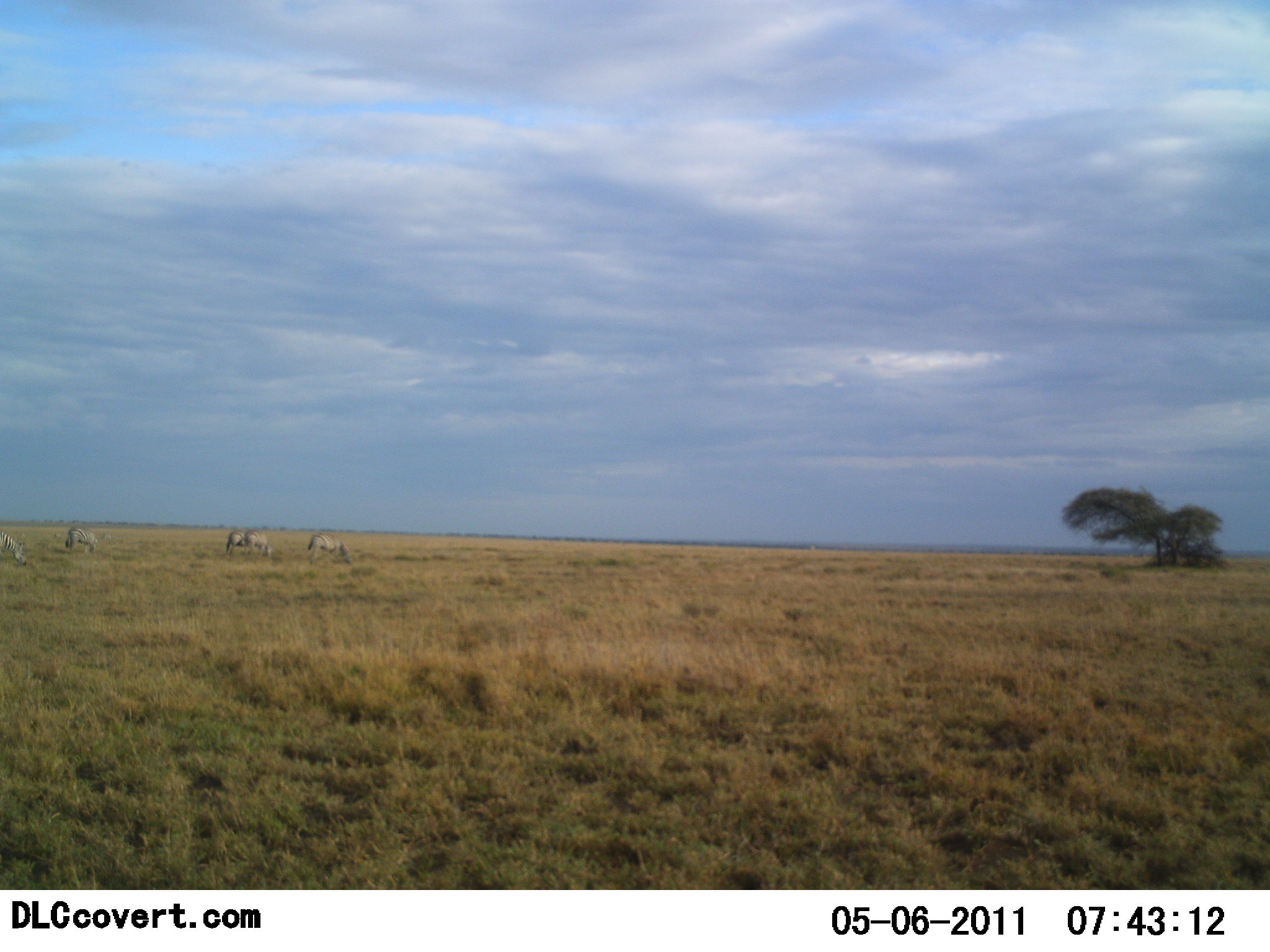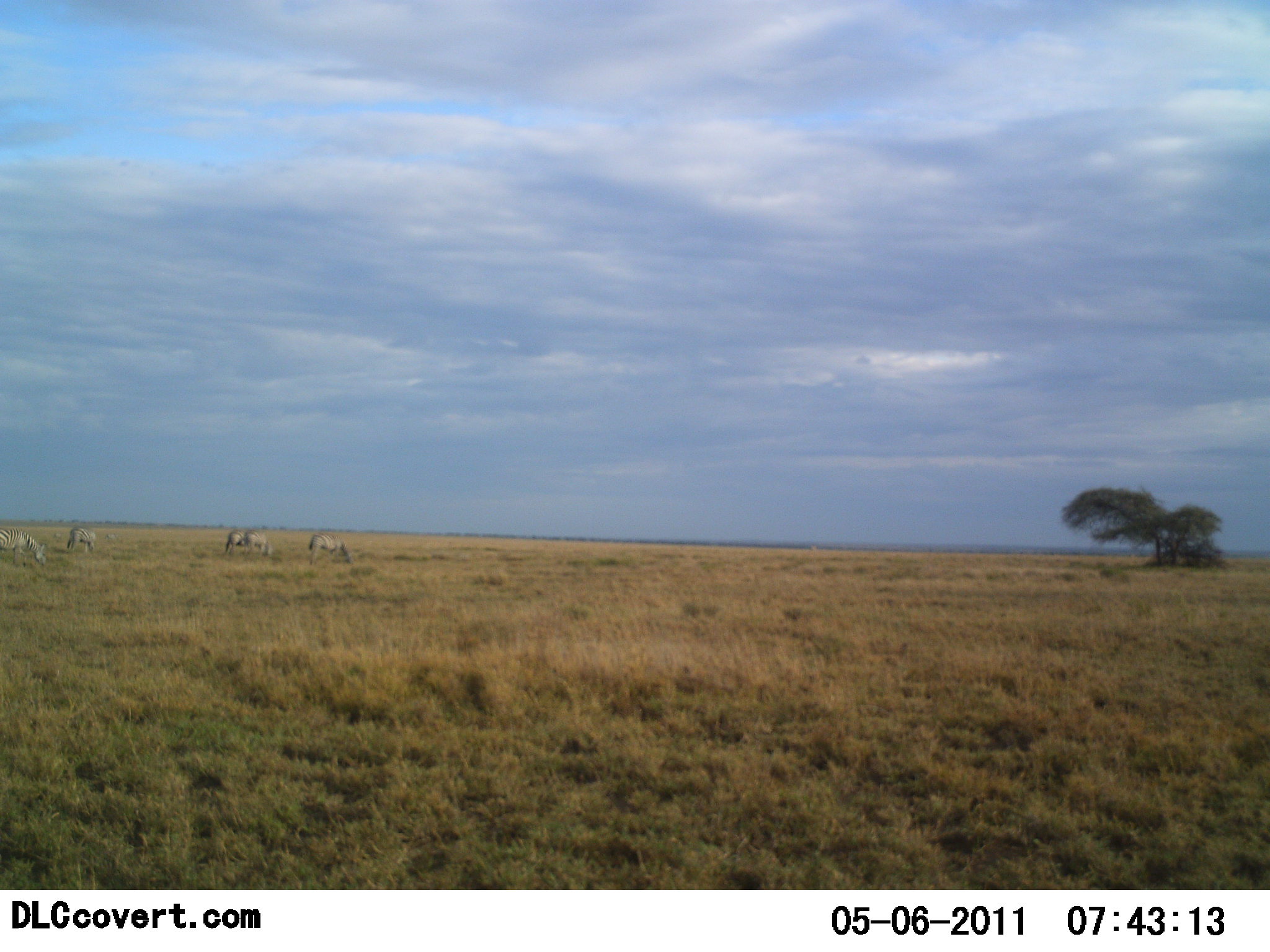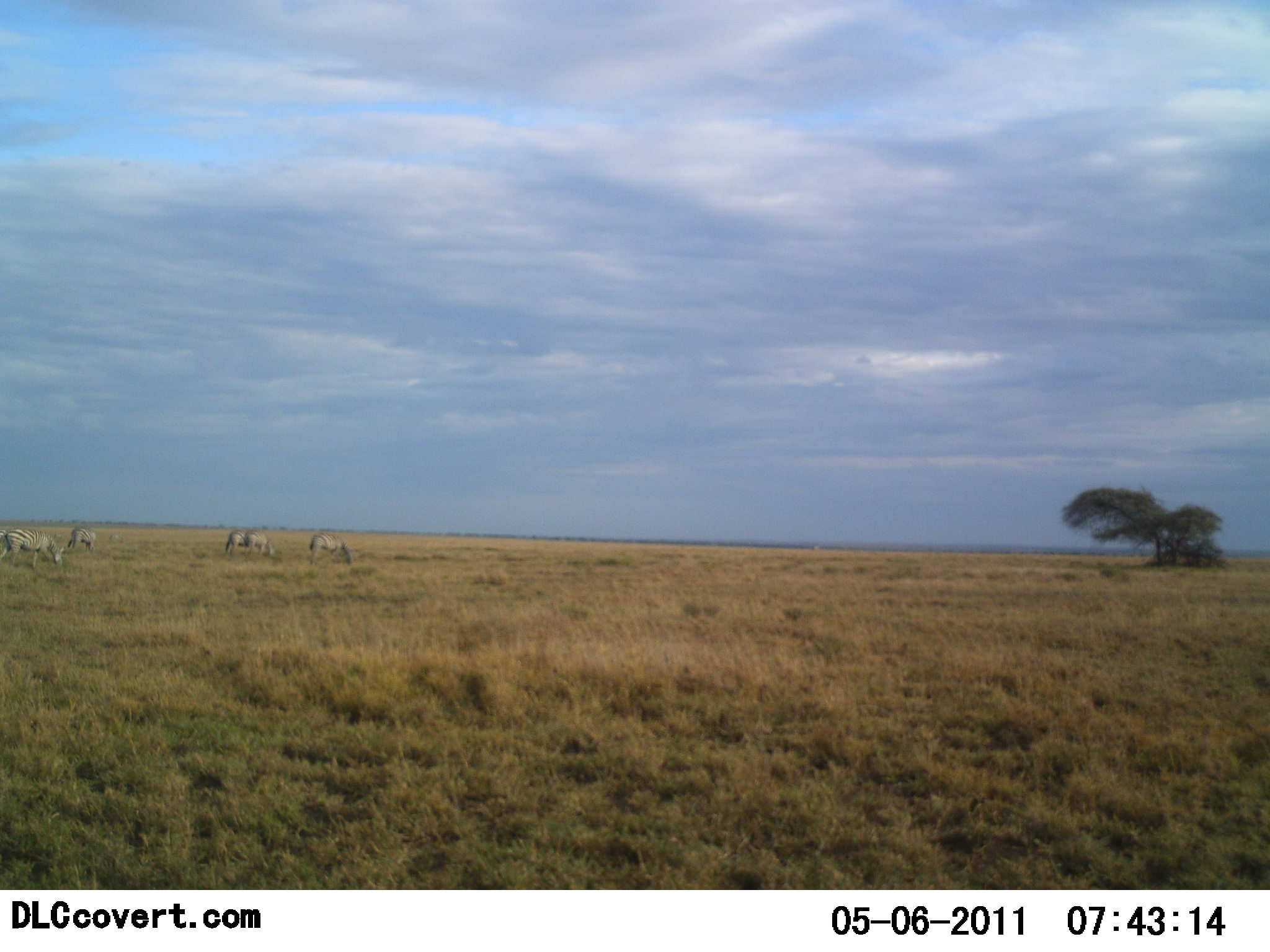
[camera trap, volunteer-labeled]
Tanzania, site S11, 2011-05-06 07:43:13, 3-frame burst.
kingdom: Animalia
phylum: Chordata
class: Mammalia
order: Perissodactyla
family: Equidae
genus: Equus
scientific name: Equus quagga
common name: plains zebra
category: zebra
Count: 5.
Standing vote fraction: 36%.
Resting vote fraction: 0%.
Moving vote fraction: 36%.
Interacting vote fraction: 0%.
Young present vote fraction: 0%.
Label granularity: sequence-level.